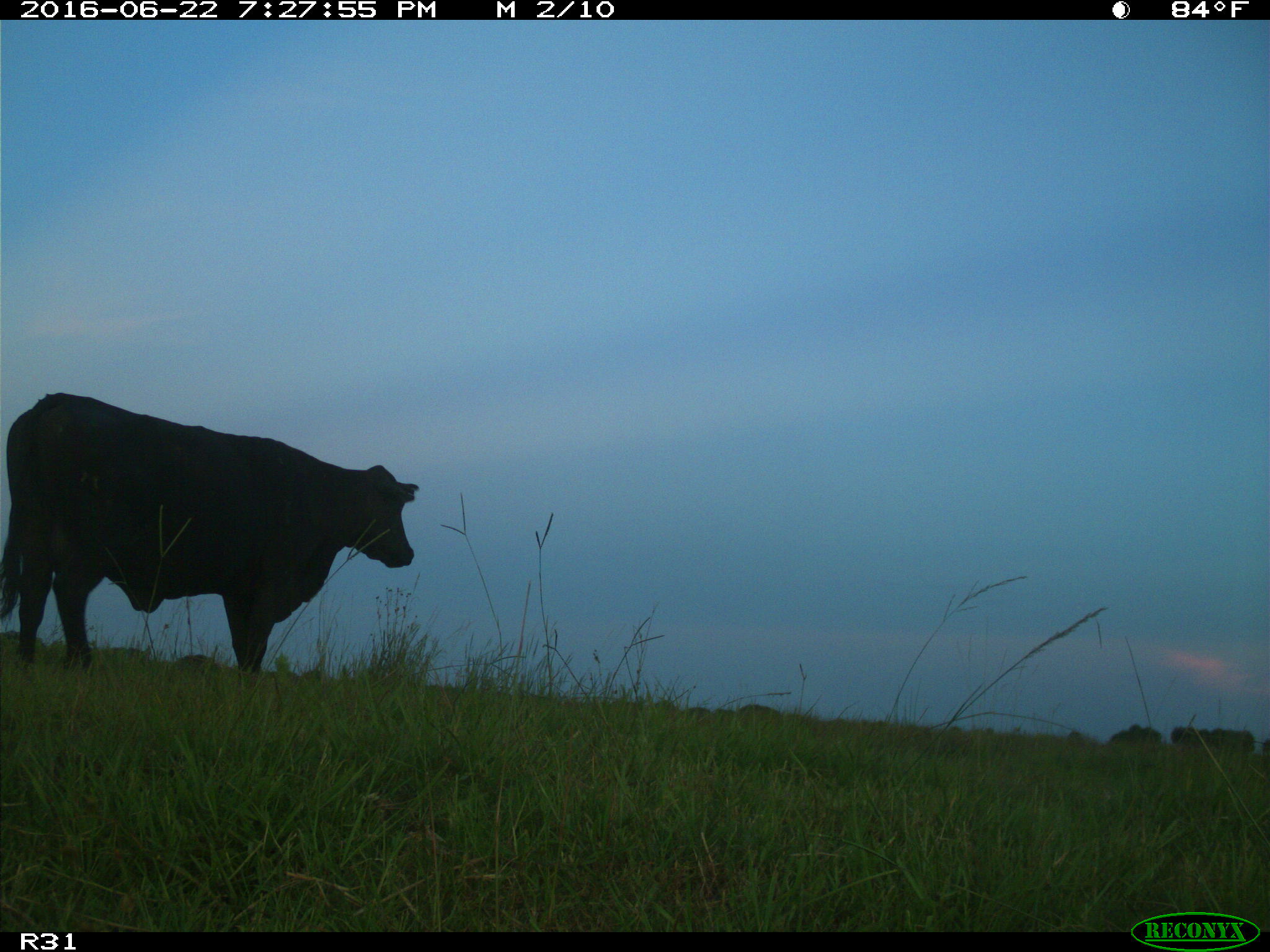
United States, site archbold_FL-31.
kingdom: Animalia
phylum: Chordata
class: Mammalia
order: Artiodactyla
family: Bovidae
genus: Bos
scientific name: Bos taurus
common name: domestic cow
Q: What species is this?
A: Bos taurus (domestic cow).